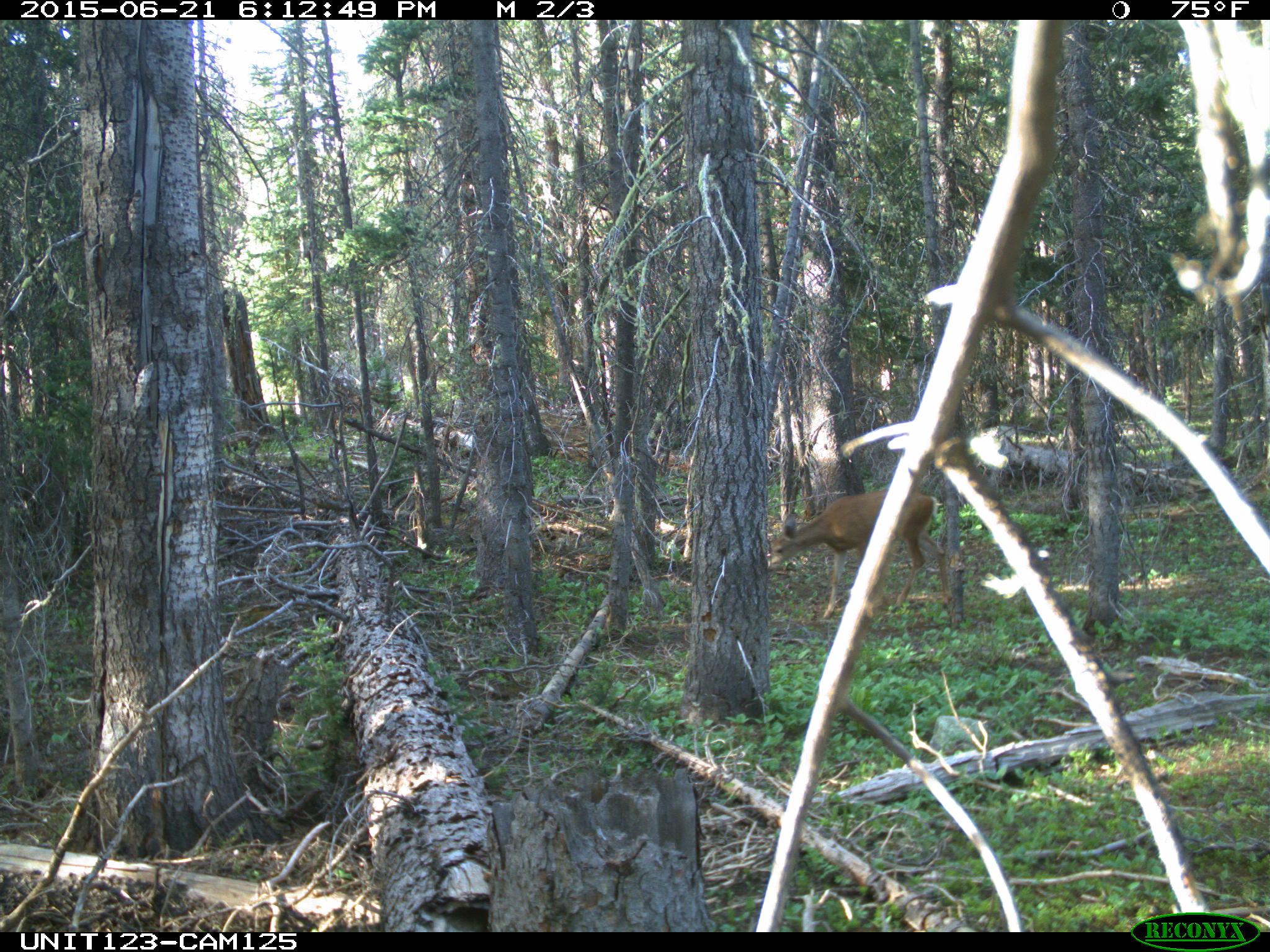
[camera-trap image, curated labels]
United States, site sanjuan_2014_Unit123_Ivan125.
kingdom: Animalia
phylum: Chordata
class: Mammalia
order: Artiodactyla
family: Cervidae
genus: Odocoileus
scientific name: Odocoileus hemionus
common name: mule deer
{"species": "Odocoileus hemionus (mule deer)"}